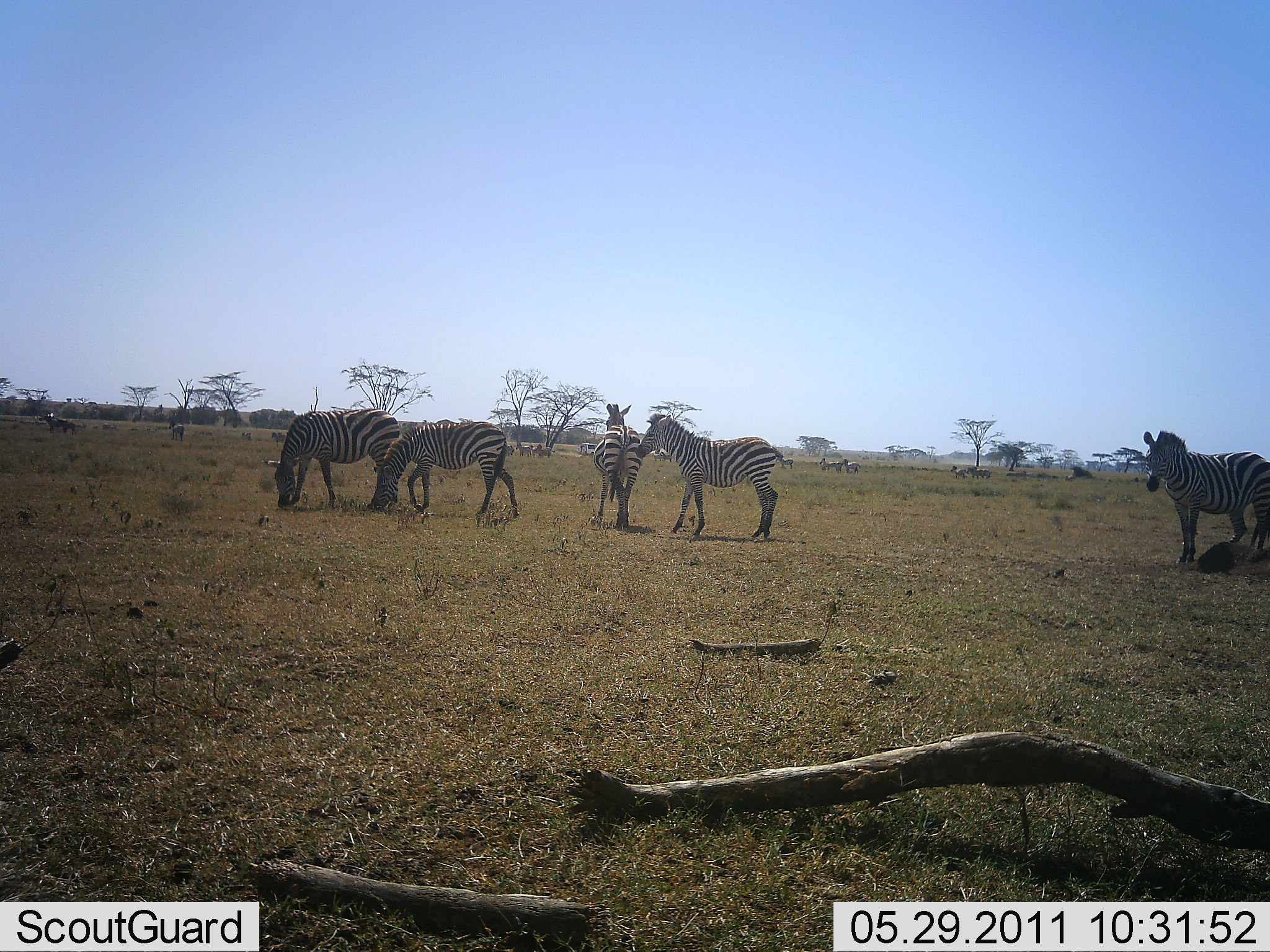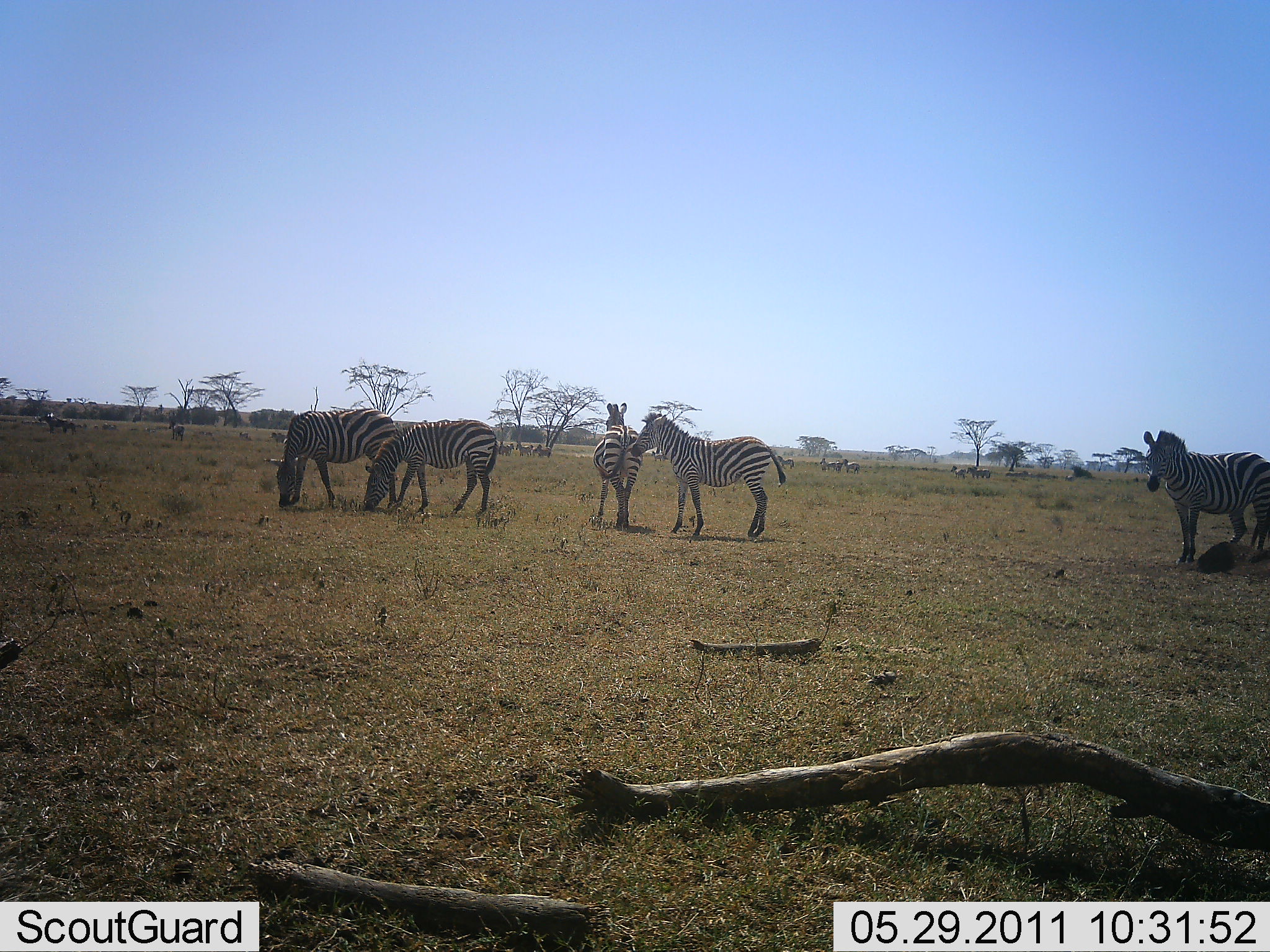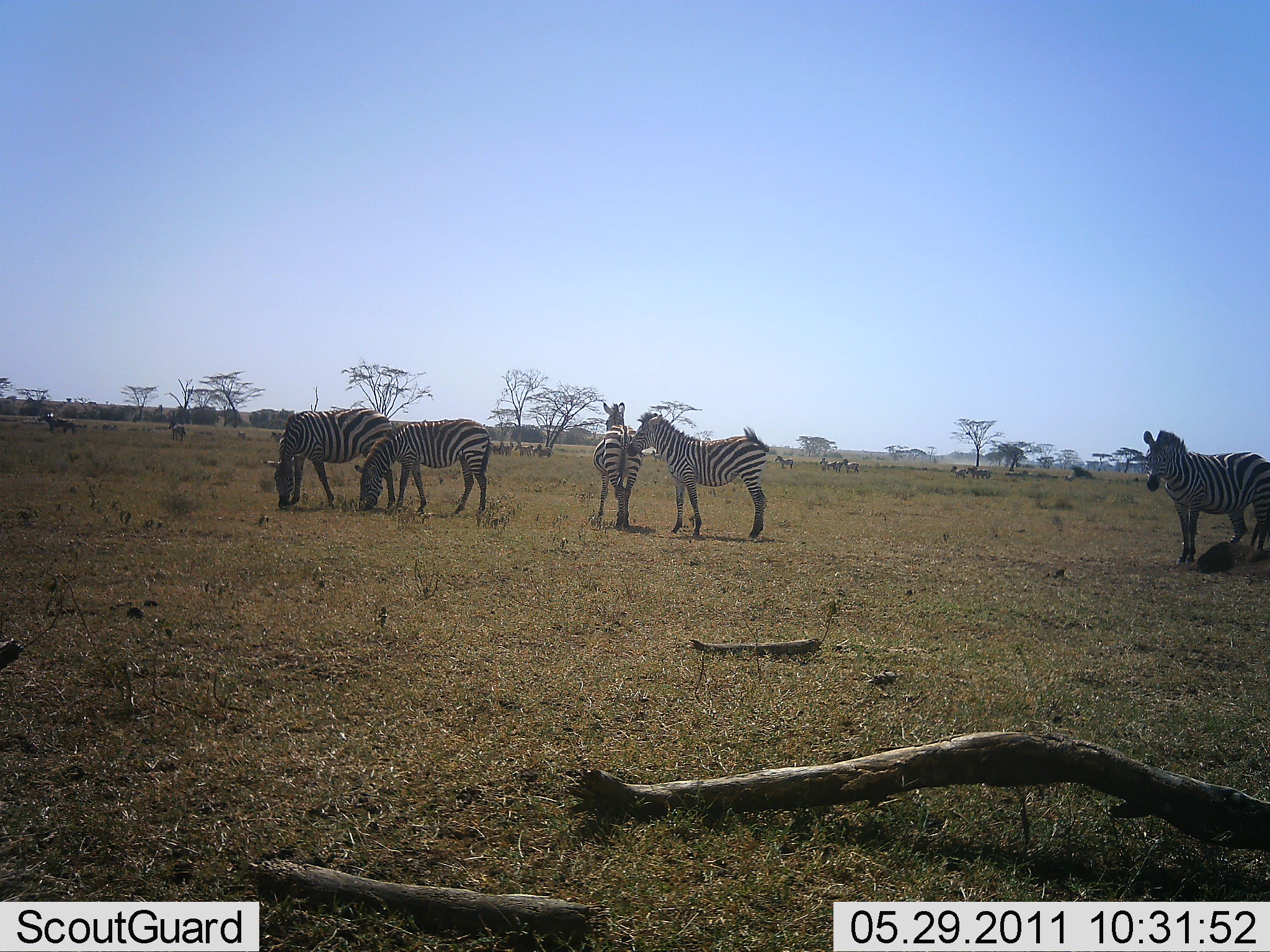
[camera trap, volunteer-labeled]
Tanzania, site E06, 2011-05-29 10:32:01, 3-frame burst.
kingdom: Animalia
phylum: Chordata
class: Mammalia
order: Perissodactyla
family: Equidae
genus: Equus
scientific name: Equus quagga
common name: plains zebra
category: zebra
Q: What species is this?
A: Zebra (plains zebra) (Equus quagga).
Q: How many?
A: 5.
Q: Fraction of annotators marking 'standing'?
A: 73%.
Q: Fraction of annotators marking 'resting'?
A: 13%.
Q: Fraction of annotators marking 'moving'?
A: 7%.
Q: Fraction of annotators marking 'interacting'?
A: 0%.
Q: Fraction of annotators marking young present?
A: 0%.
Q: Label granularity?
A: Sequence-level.